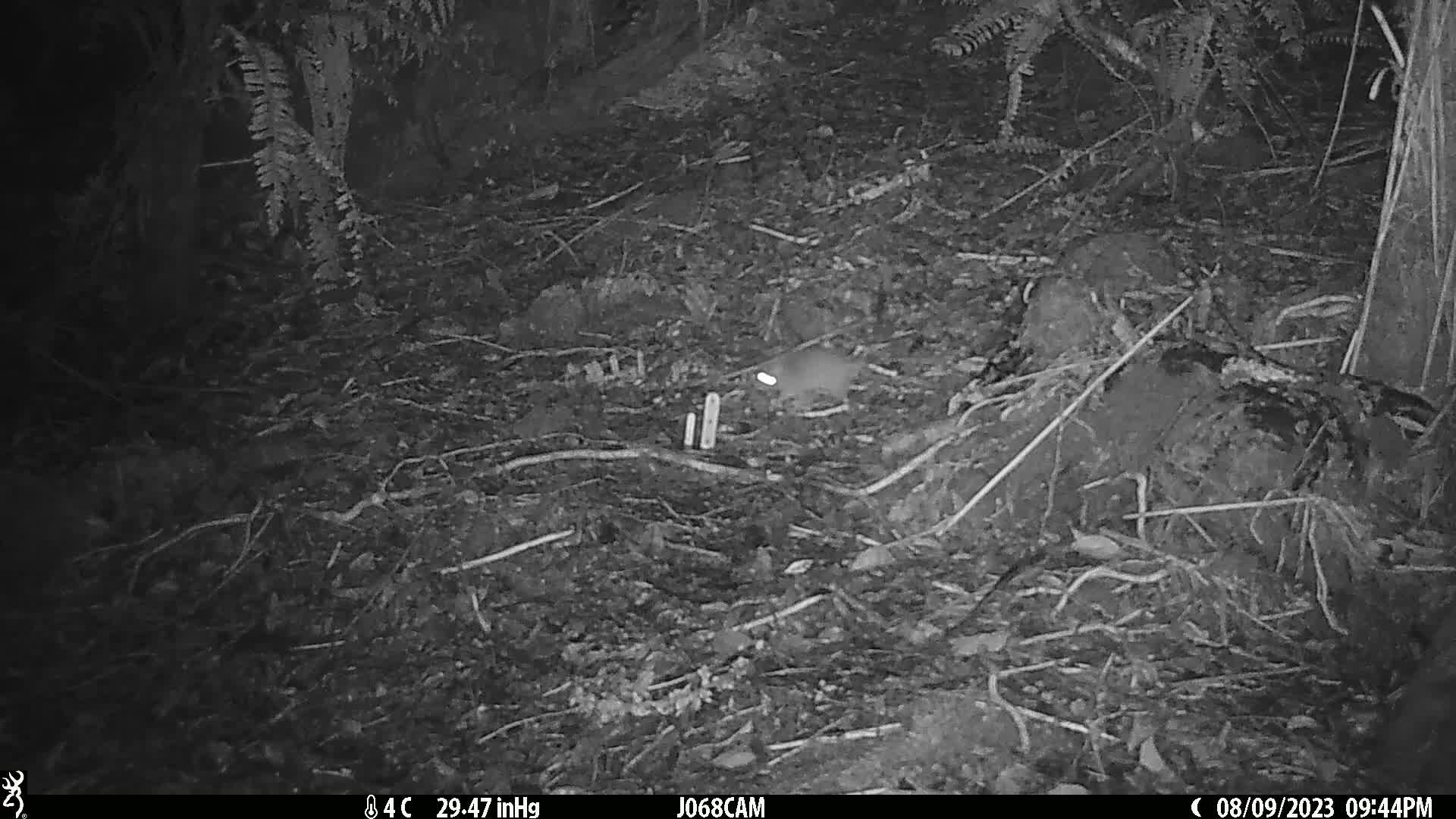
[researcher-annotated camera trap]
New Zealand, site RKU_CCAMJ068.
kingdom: Animalia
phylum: Chordata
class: Mammalia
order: Rodentia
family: Muridae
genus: Rattus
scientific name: Rattus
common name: rat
Rat (Rattus).